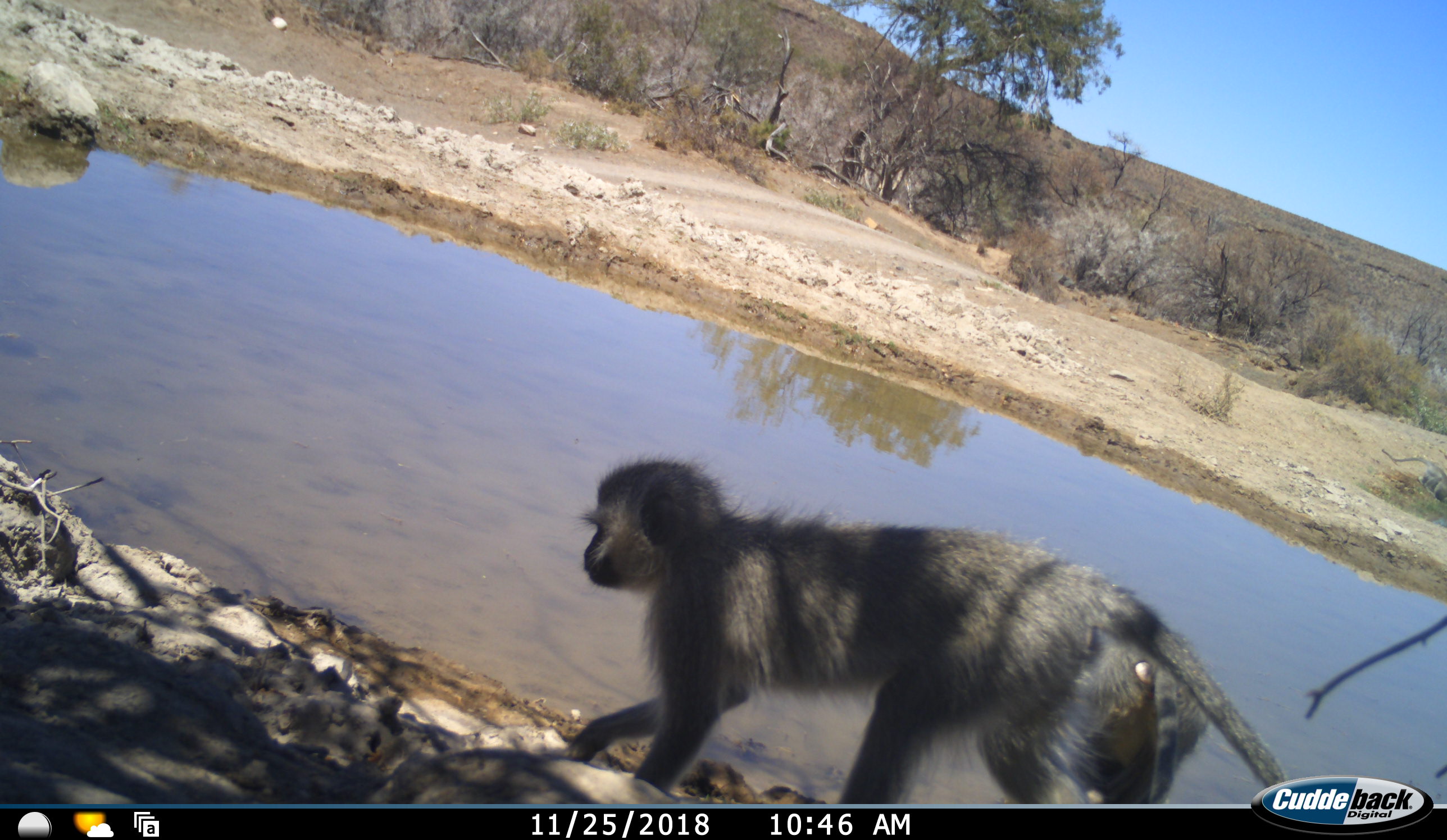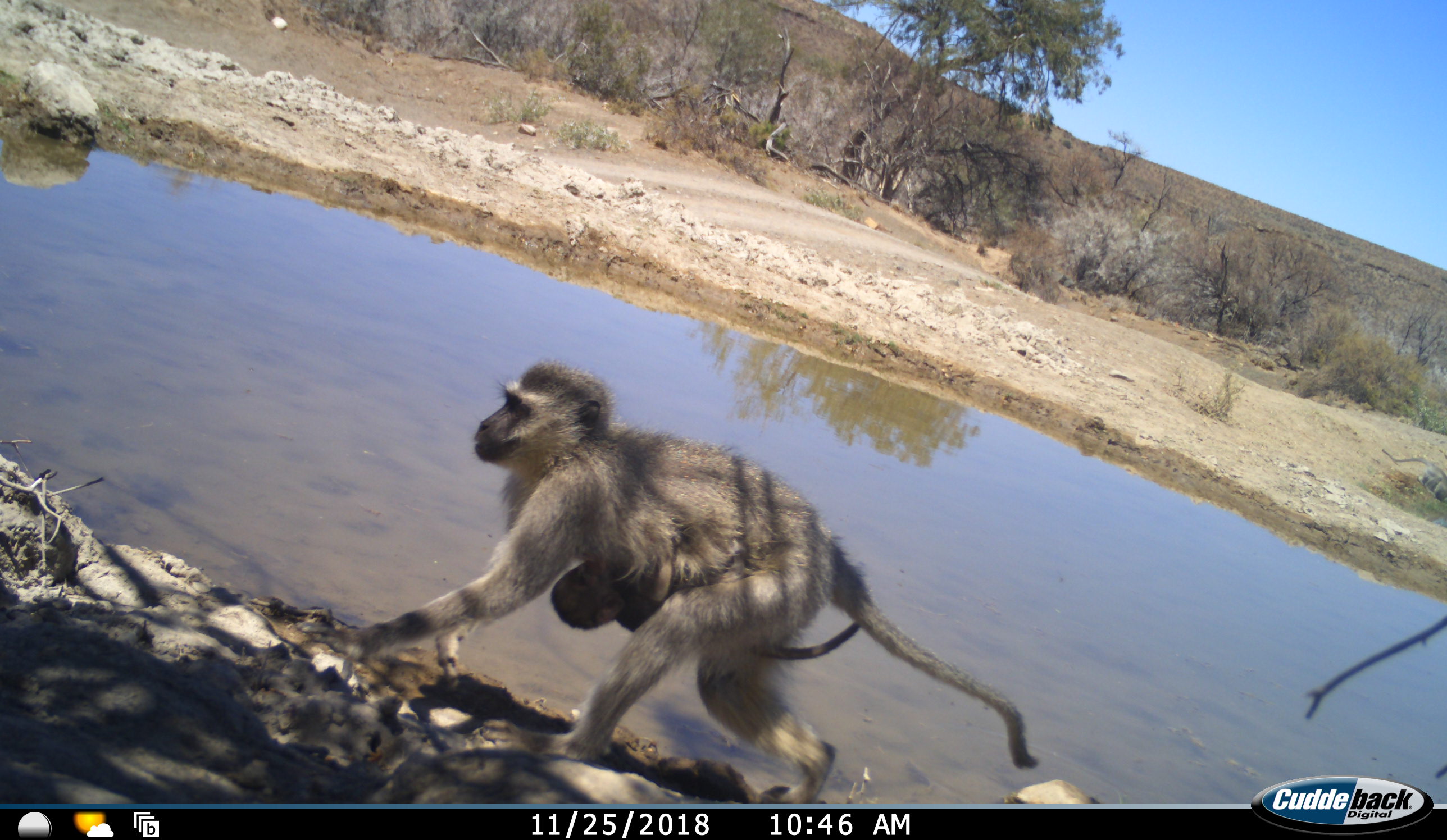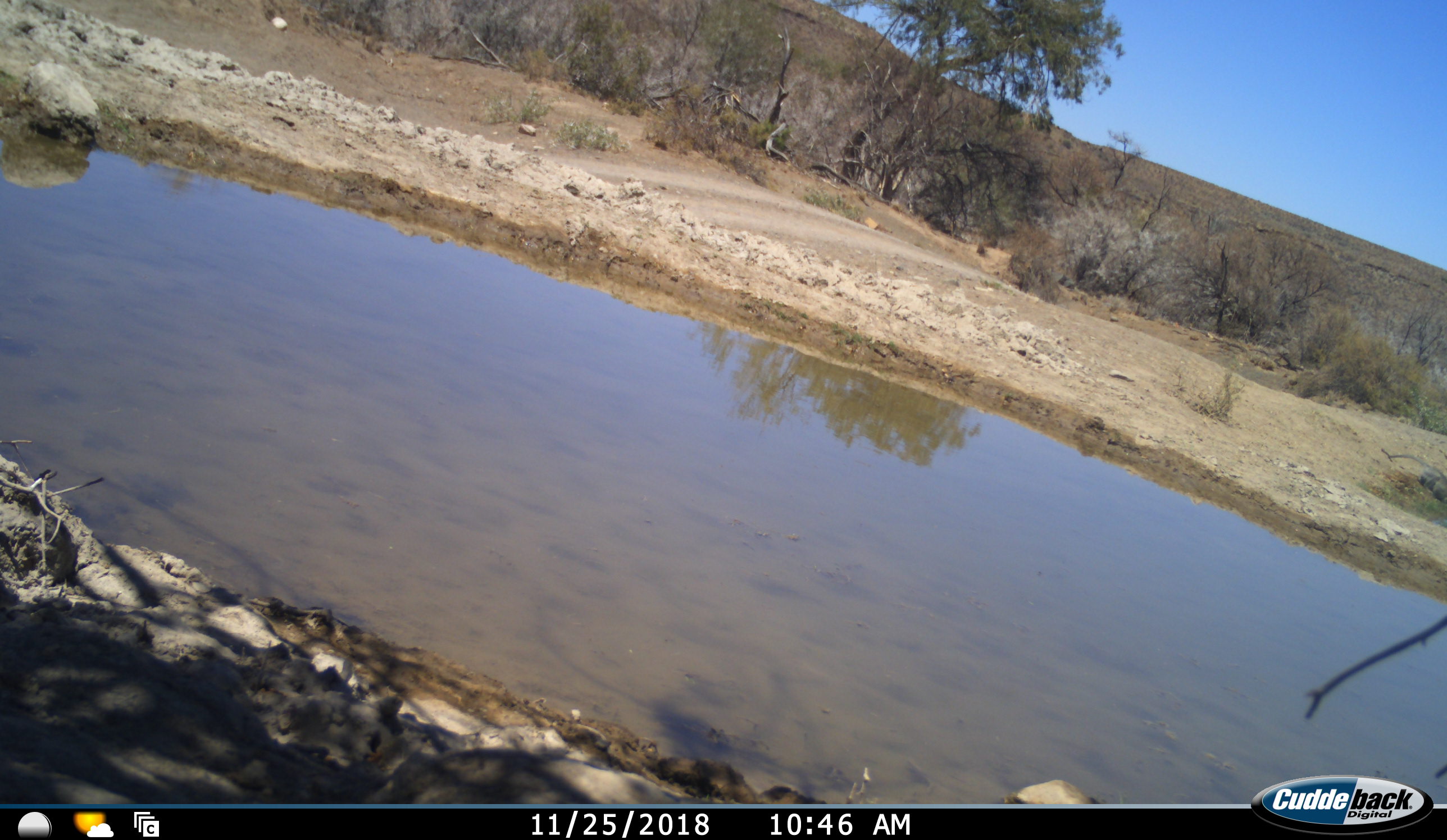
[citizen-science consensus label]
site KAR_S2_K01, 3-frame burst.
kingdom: Animalia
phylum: Chordata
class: Mammalia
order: Primates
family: Cercopithecidae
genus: Chlorocebus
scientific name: Chlorocebus pygerythrus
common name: vervet monkey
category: monkeyvervet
Monkeyvervet (vervet monkey) (Chlorocebus pygerythrus), count 2. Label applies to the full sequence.